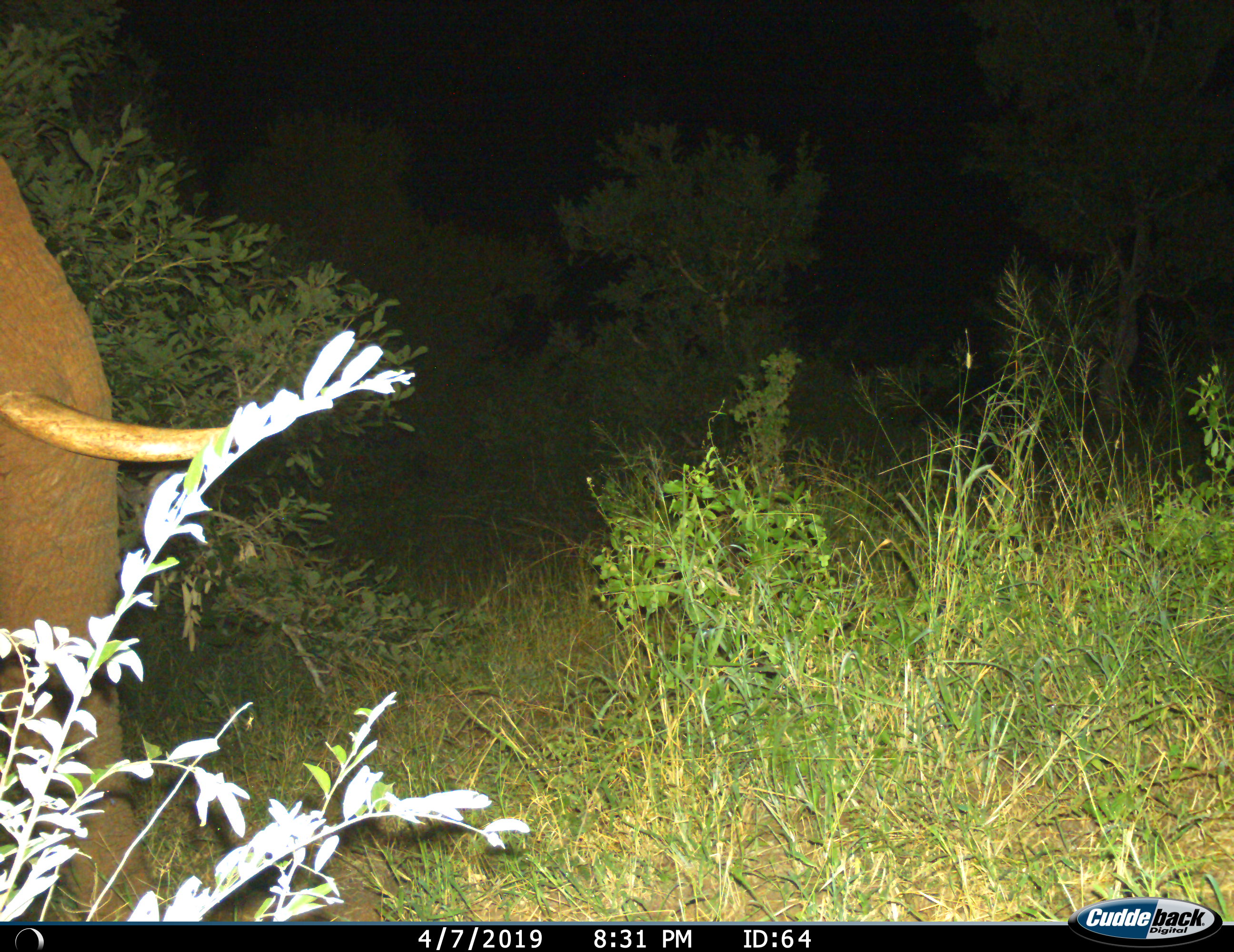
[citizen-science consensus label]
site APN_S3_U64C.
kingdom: Animalia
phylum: Chordata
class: Mammalia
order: Proboscidea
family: Elephantidae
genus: Loxodonta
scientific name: Loxodonta africana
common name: african bush elephant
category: elephant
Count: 1.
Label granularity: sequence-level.